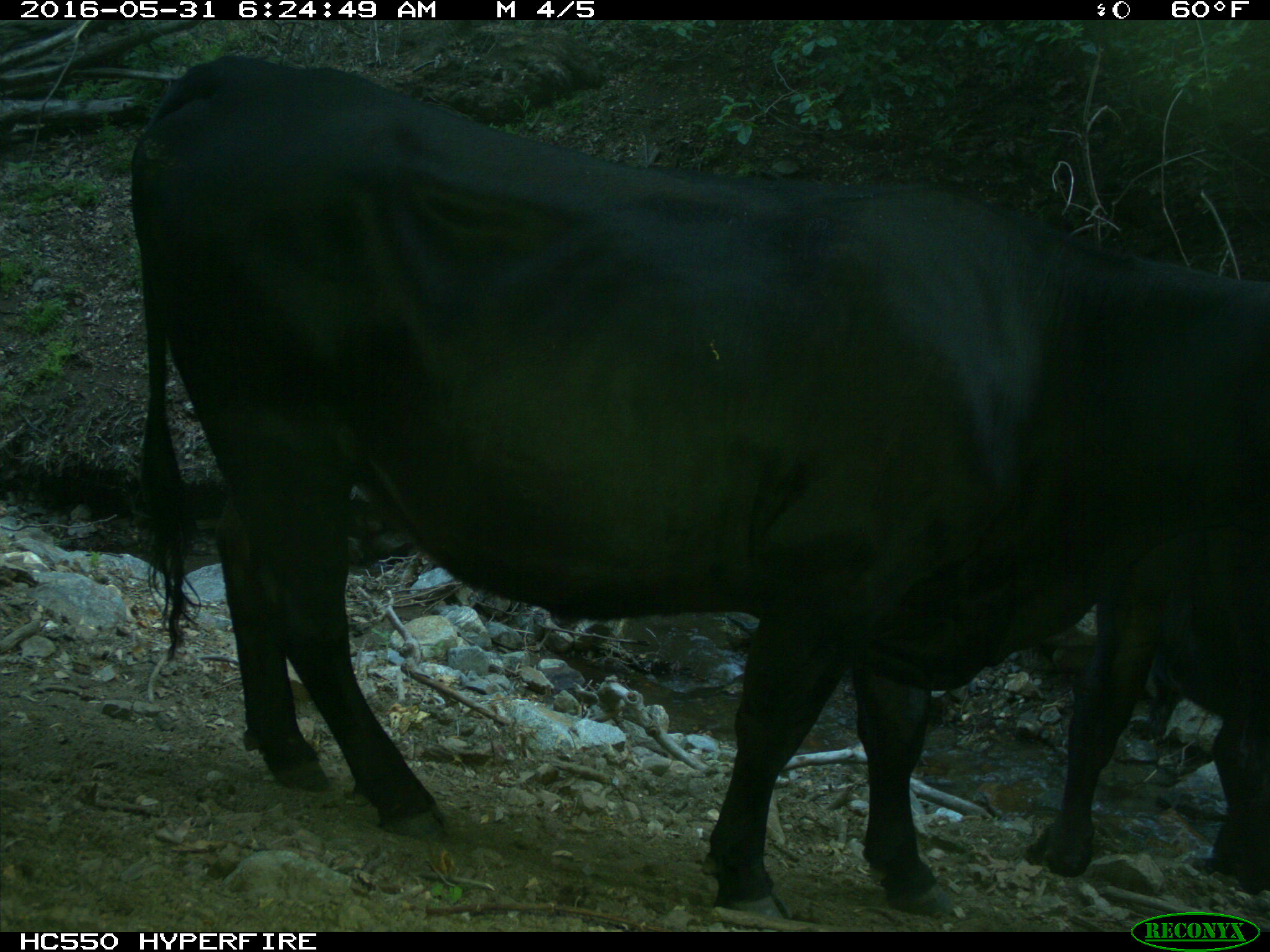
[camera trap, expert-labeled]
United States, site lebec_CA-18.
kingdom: Animalia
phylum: Chordata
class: Mammalia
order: Artiodactyla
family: Bovidae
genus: Bos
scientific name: Bos taurus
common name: domestic cow